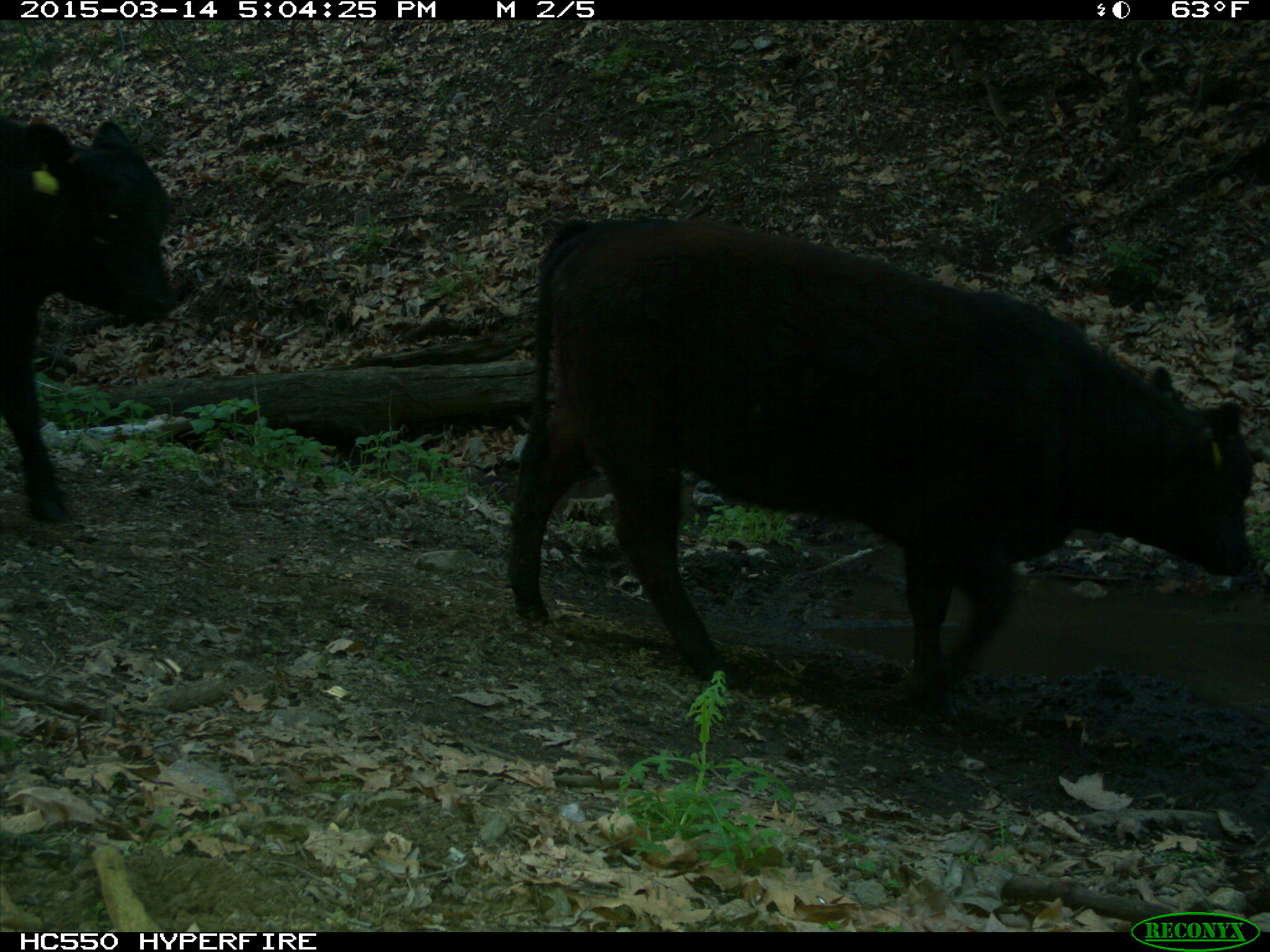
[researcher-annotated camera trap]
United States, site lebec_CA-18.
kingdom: Animalia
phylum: Chordata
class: Mammalia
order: Artiodactyla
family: Bovidae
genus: Bos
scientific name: Bos taurus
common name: domestic cow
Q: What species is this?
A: Bos taurus (domestic cow).